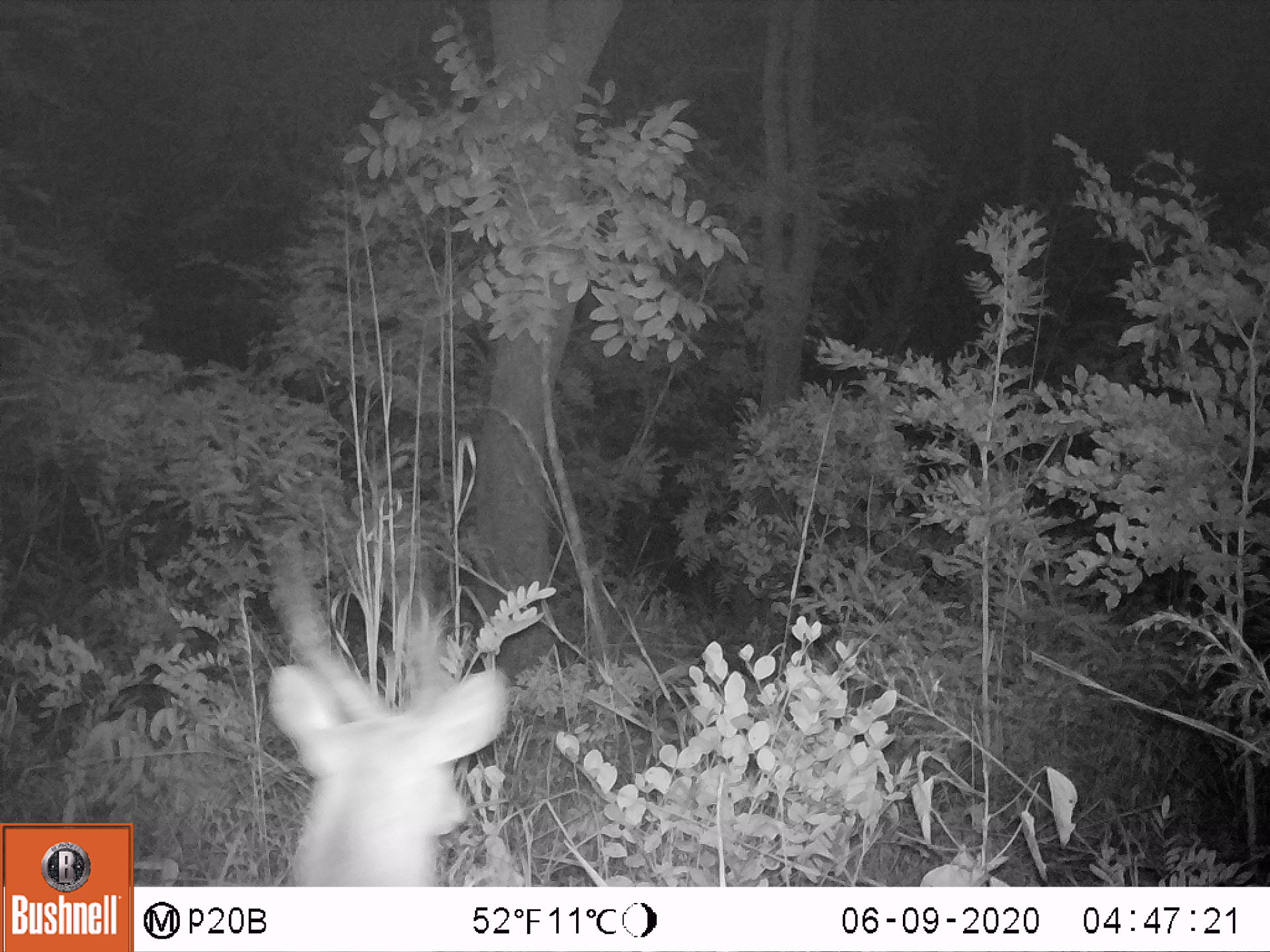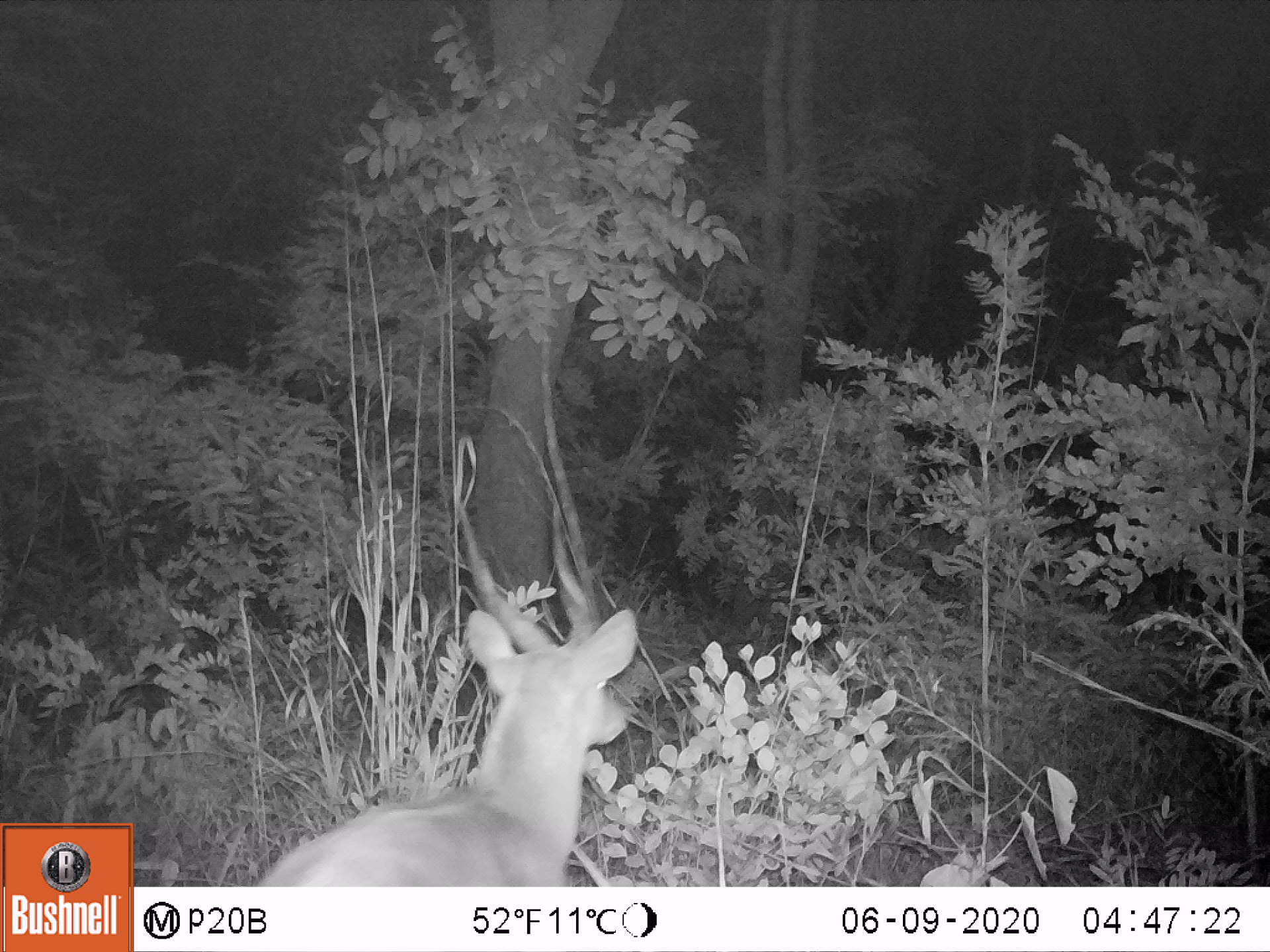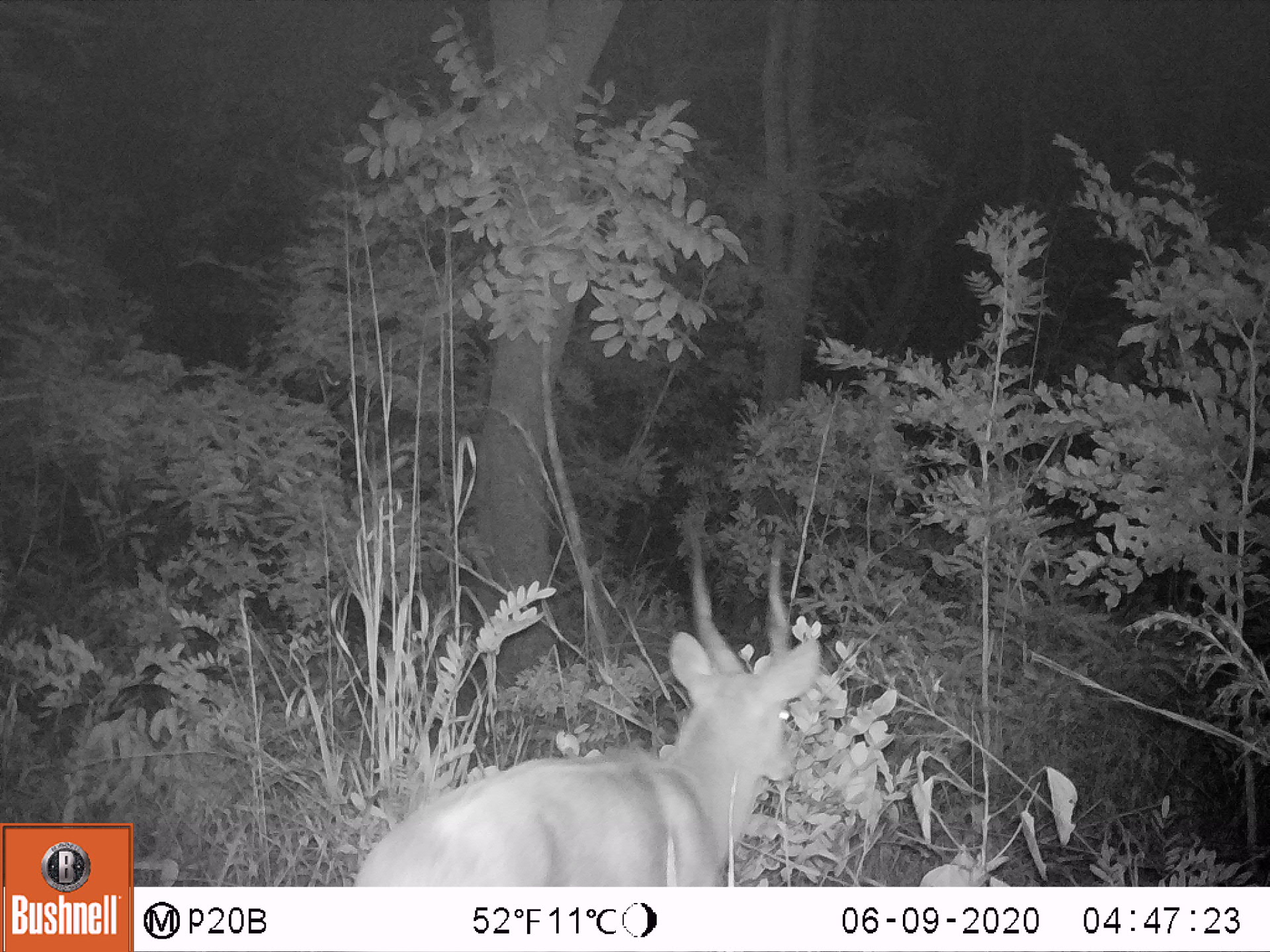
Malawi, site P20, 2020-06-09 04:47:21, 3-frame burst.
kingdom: Animalia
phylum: Chordata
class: Mammalia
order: Artiodactyla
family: Bovidae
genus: Tragelaphus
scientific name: Tragelaphus sylvaticus sylvaticus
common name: cape bushbuck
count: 1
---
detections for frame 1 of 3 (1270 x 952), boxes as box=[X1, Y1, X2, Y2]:
cape bushbuck: box=[245, 506, 515, 878]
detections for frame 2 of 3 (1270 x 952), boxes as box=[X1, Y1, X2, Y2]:
cape bushbuck: box=[260, 480, 643, 882]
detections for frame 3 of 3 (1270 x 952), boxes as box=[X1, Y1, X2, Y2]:
cape bushbuck: box=[351, 520, 817, 885]